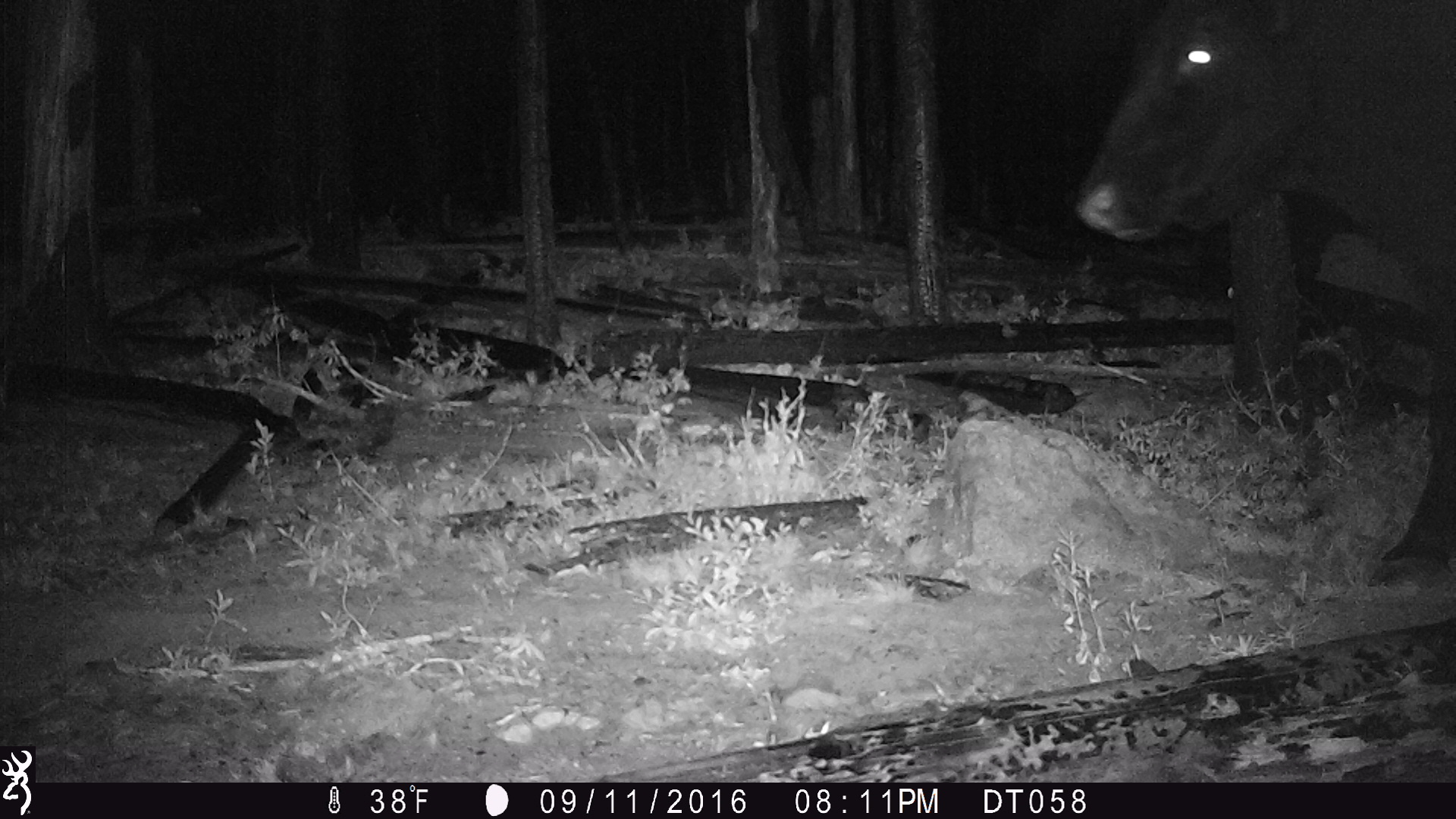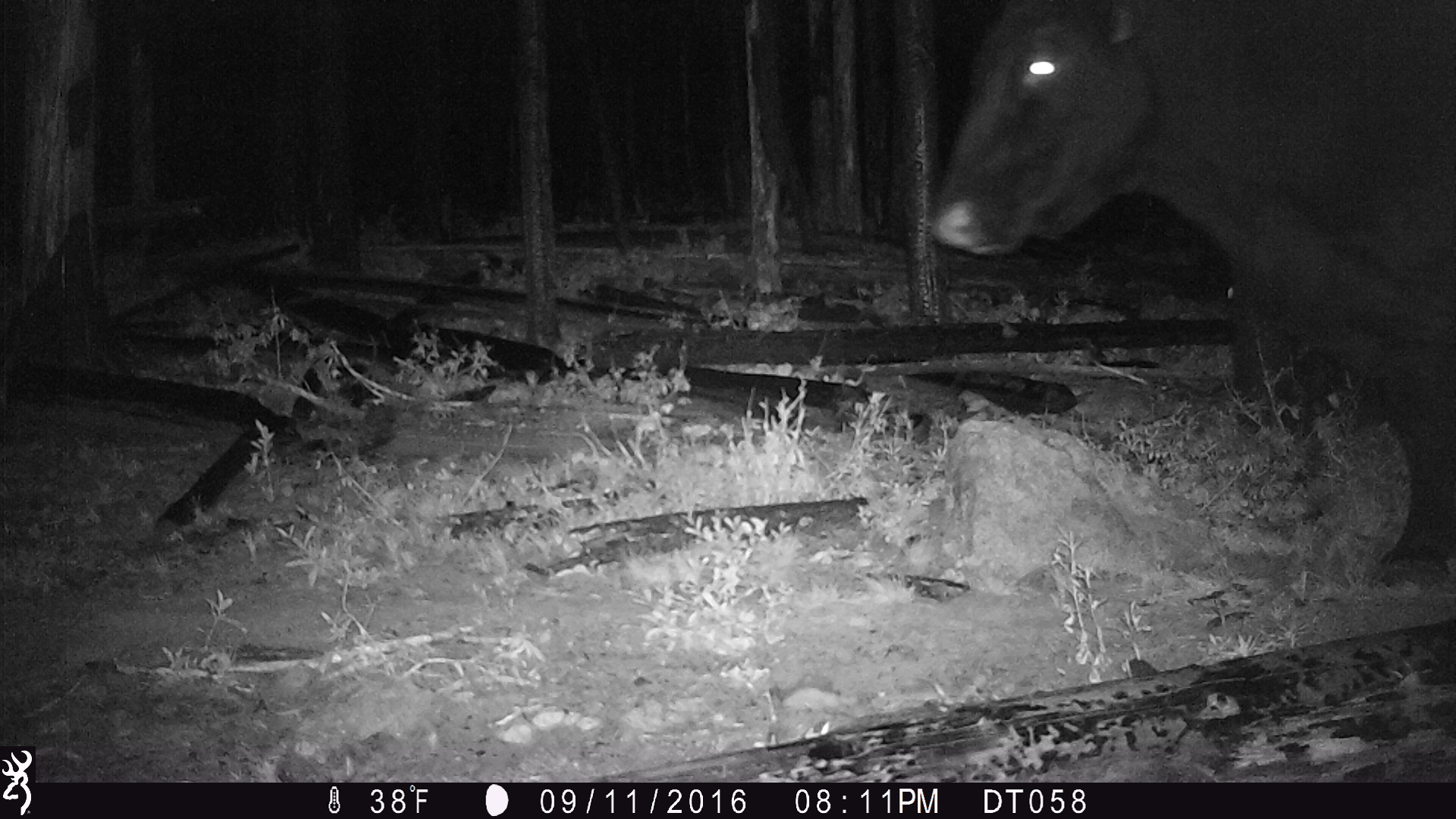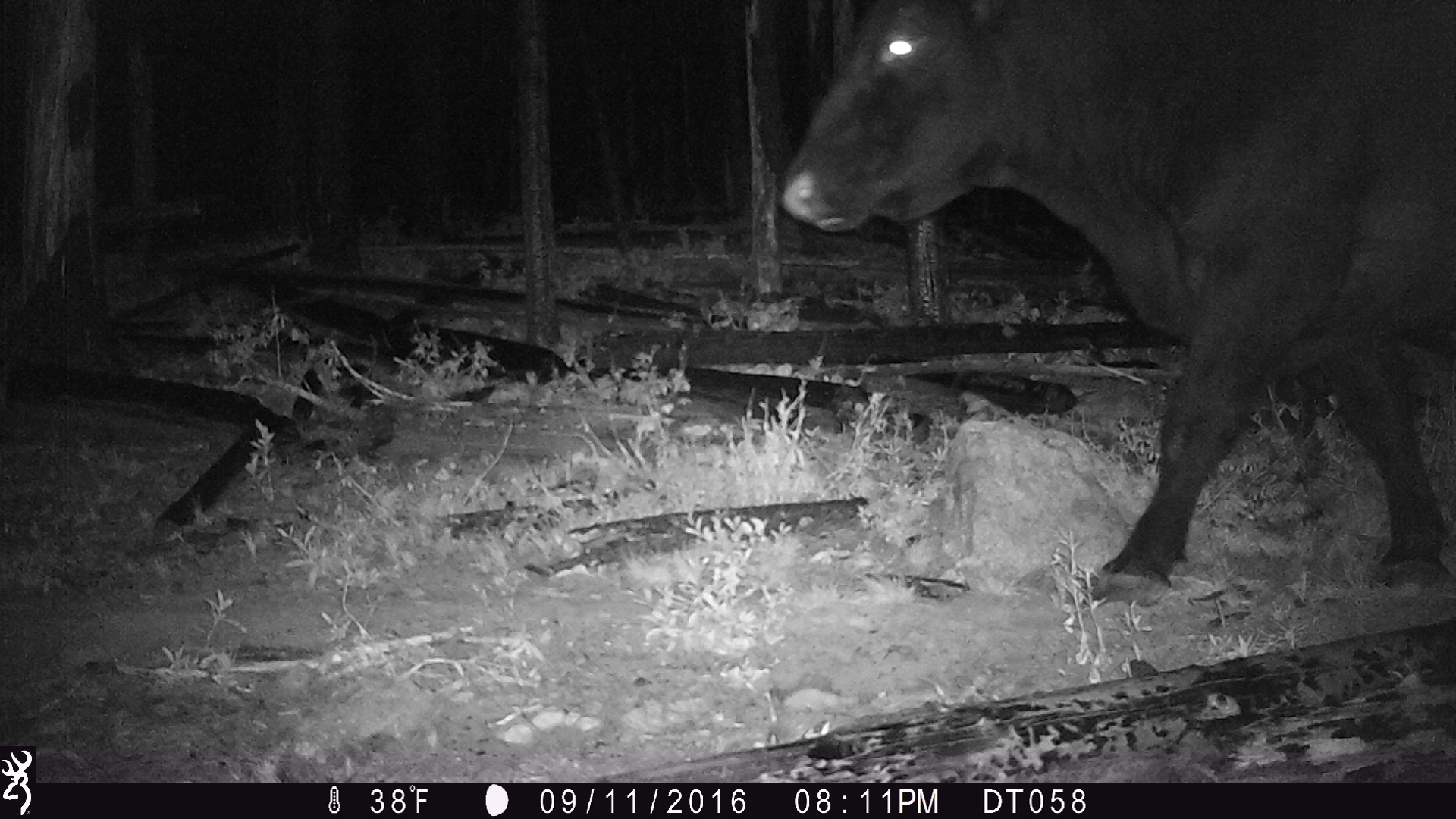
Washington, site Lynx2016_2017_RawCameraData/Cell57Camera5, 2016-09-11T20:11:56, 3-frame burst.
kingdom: Animalia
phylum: Chordata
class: Mammalia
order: Artiodactyla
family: Bovidae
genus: Bos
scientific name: Bos taurus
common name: domestic cattle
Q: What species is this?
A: Domestic cattle (Bos taurus).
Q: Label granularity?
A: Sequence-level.